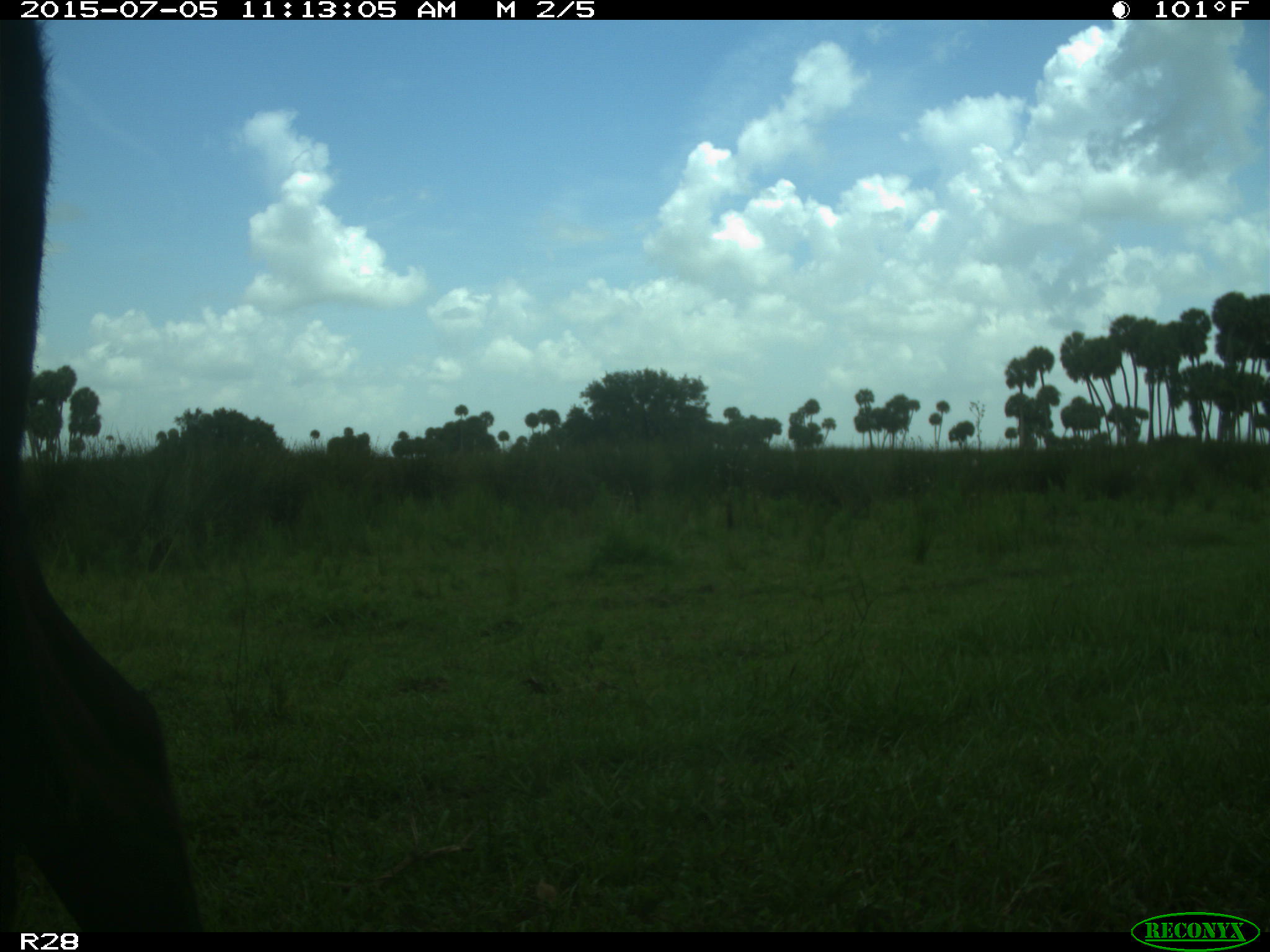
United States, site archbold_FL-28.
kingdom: Animalia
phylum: Chordata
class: Mammalia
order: Artiodactyla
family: Bovidae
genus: Bos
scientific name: Bos taurus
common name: domestic cow